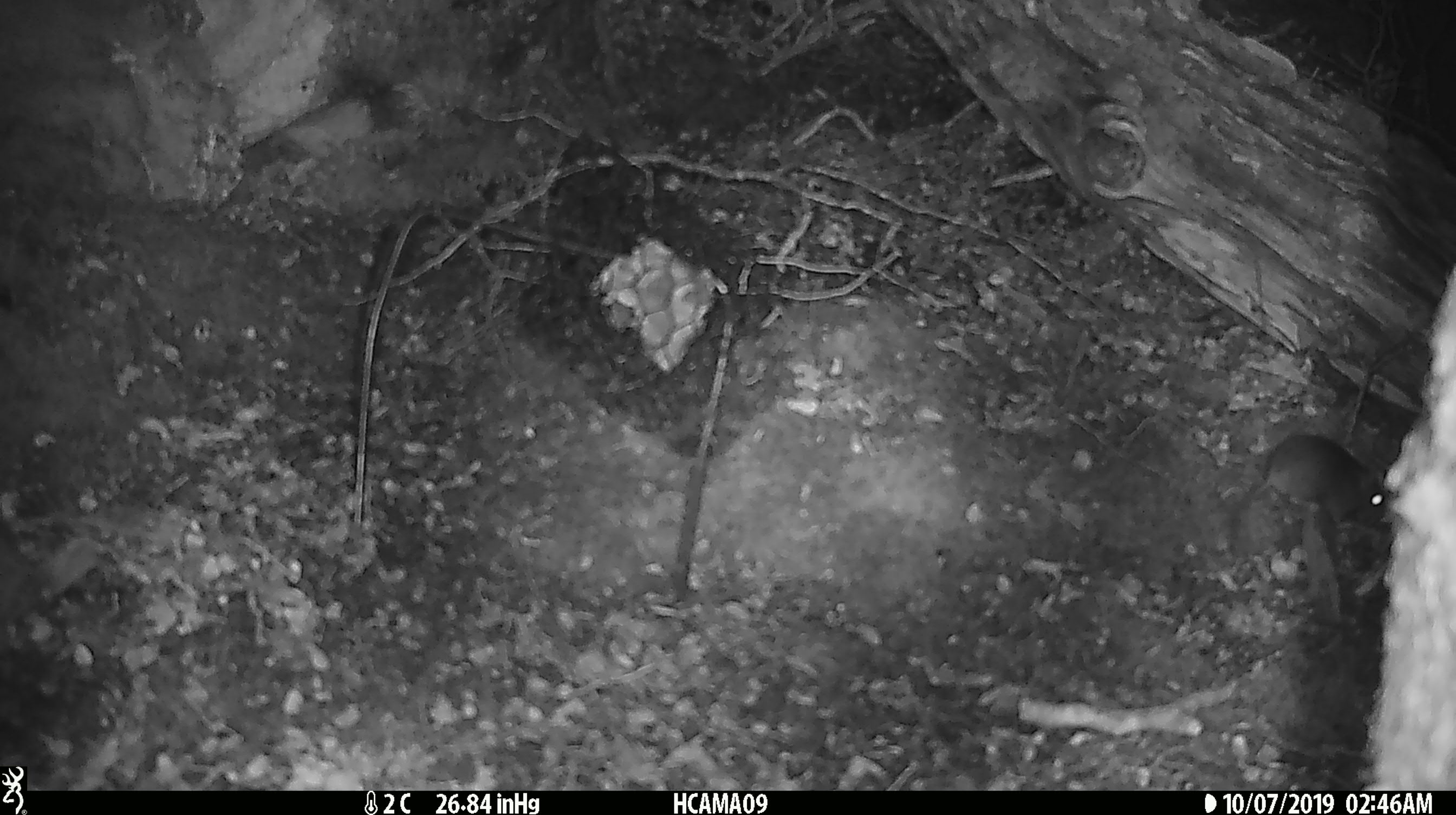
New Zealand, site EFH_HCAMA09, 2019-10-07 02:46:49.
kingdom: Animalia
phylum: Chordata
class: Mammalia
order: Rodentia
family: Muridae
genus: Mus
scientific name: Mus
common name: mouse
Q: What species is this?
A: Mouse (Mus).